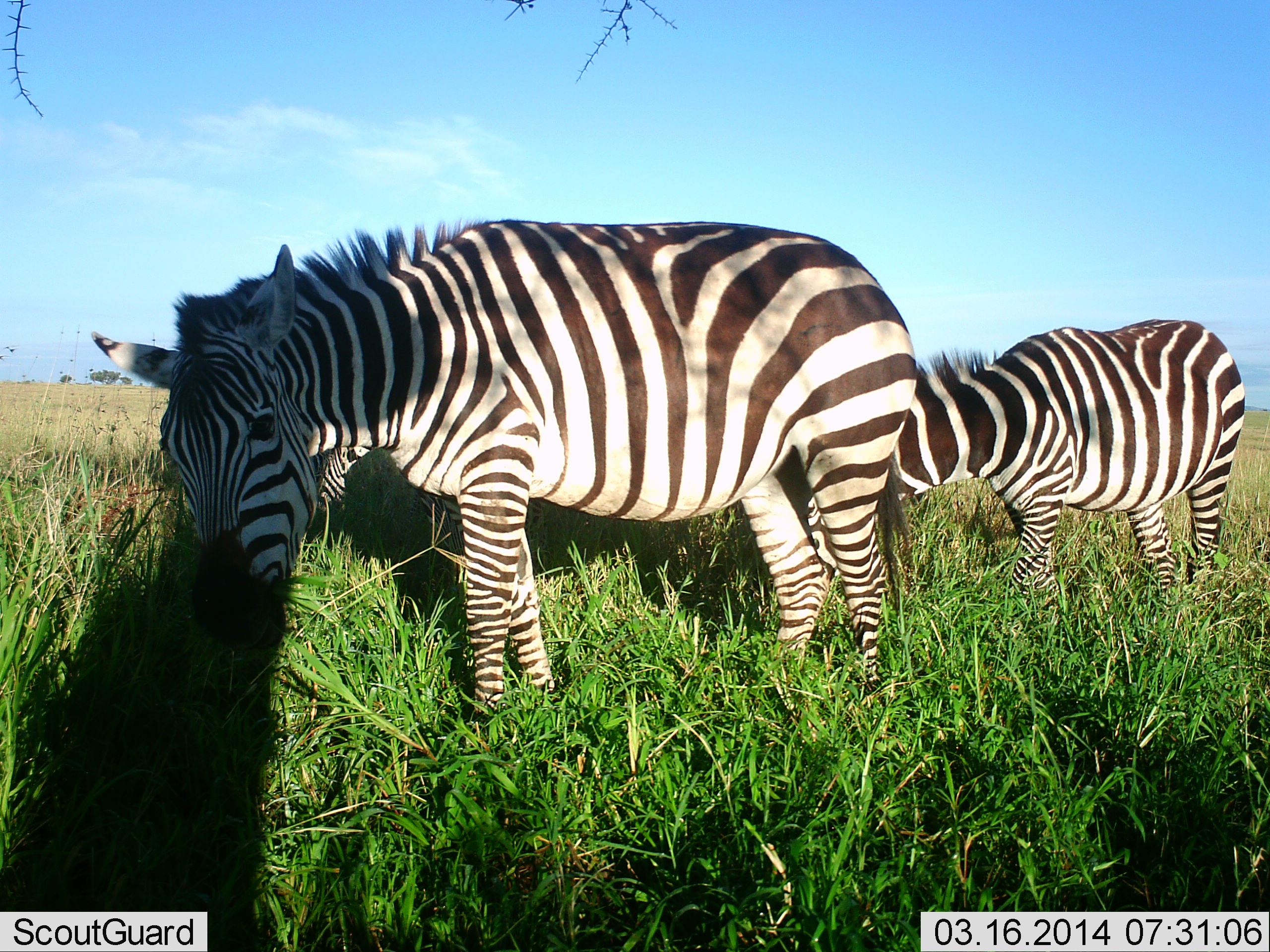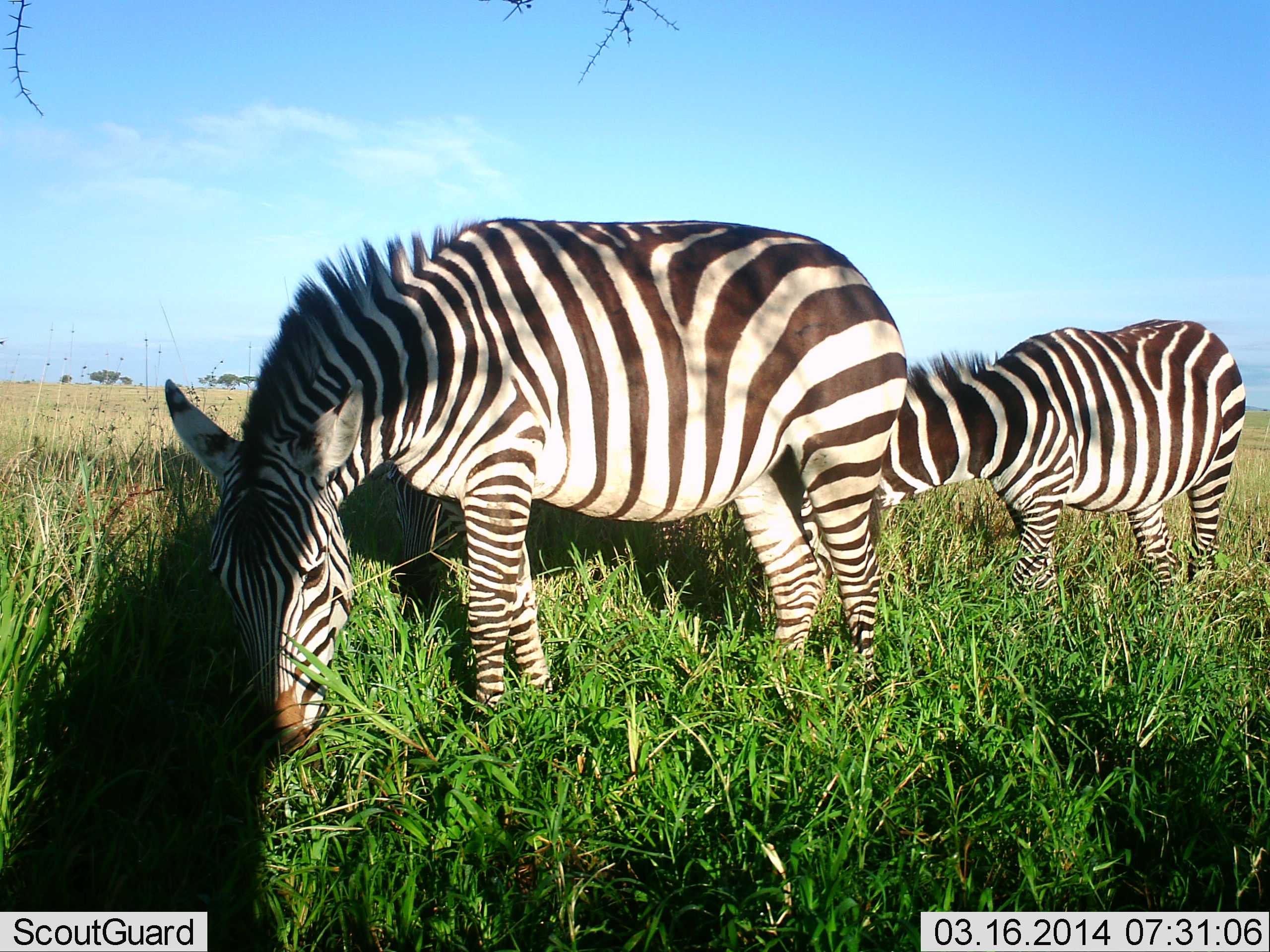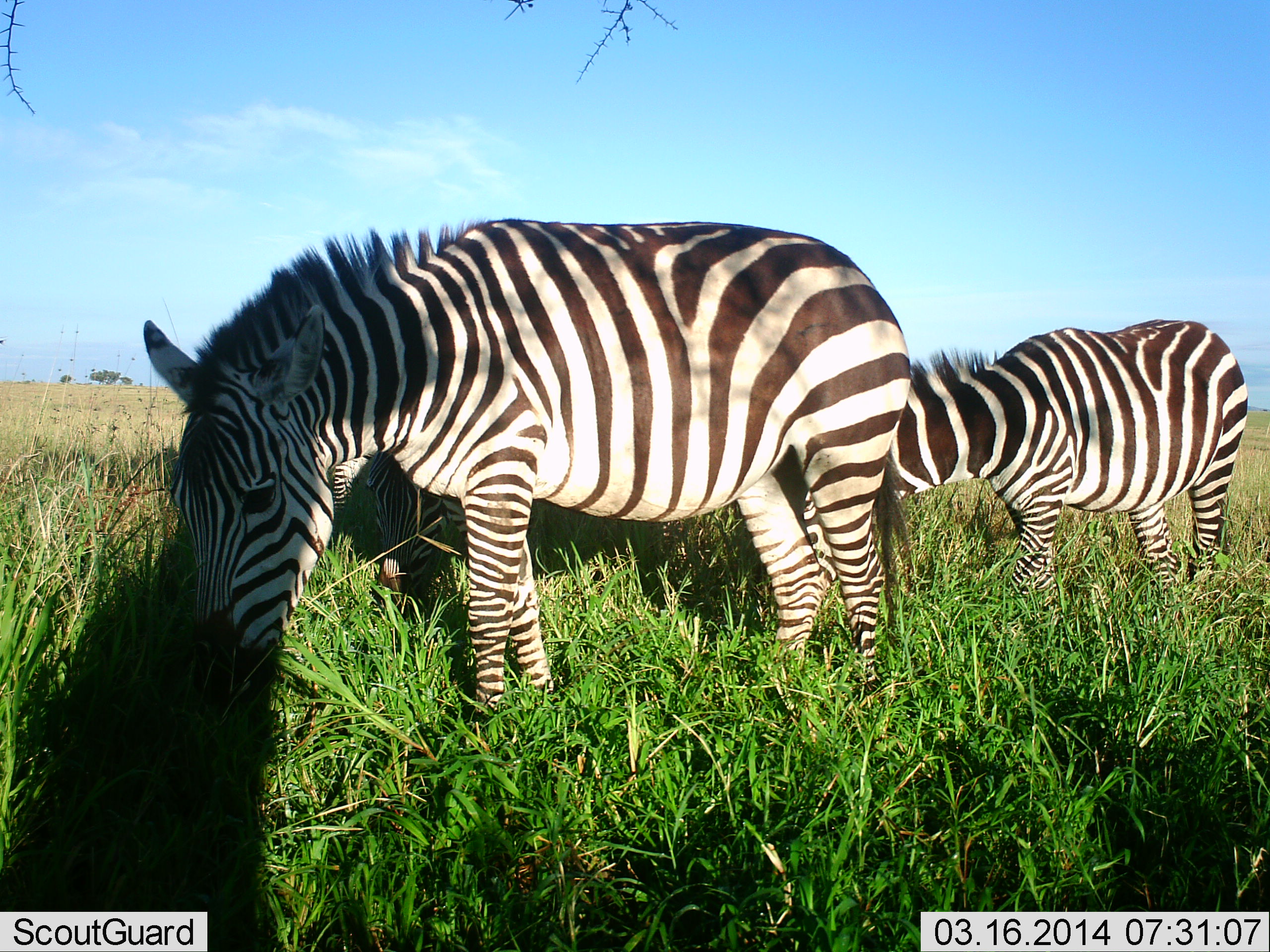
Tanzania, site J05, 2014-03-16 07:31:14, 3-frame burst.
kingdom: Animalia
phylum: Chordata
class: Mammalia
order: Perissodactyla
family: Equidae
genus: Equus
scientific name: Equus quagga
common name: plains zebra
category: zebra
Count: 2.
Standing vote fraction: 20%.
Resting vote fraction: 0%.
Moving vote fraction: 0%.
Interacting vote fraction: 0%.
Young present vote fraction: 10%.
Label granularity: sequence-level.